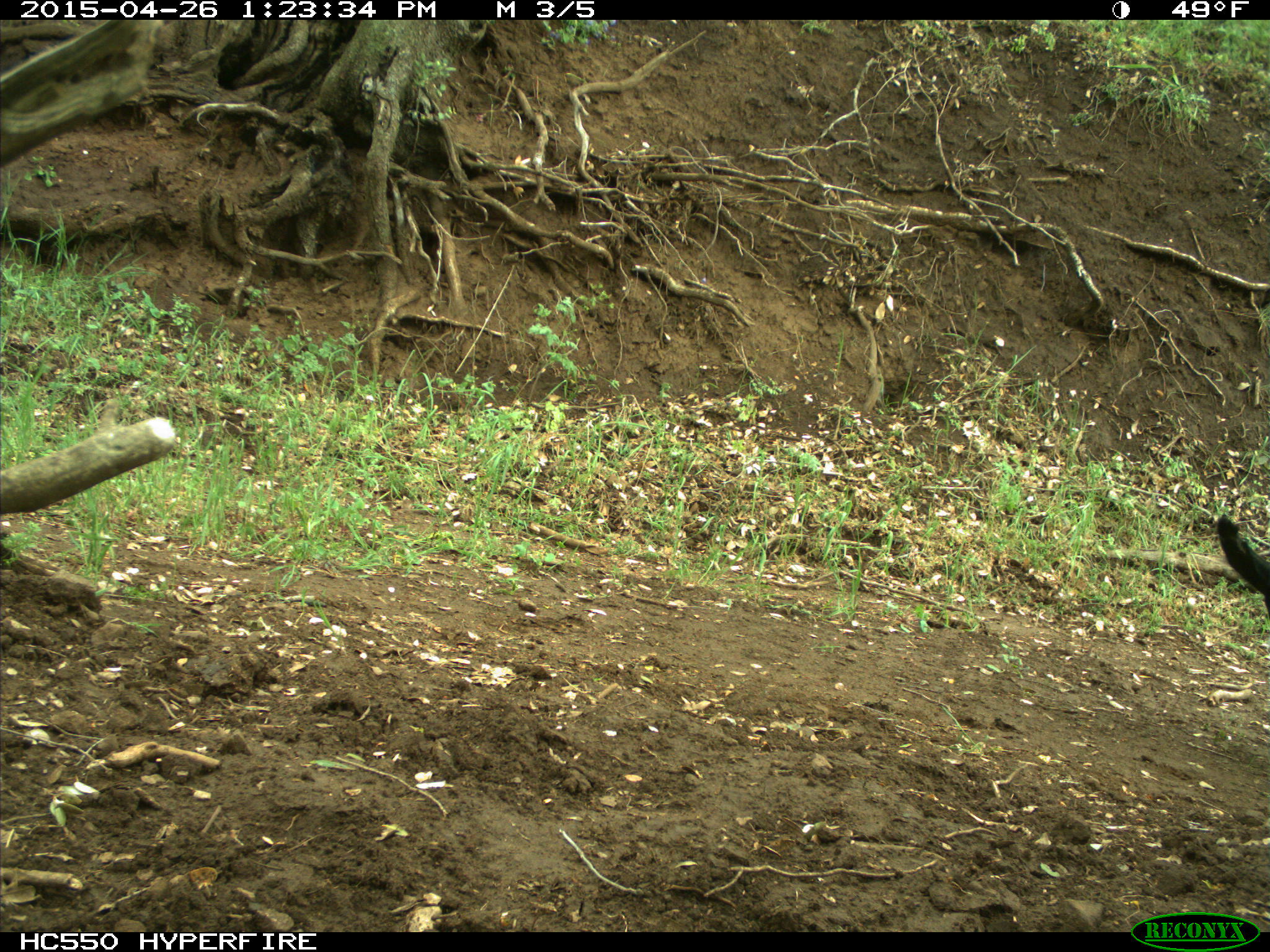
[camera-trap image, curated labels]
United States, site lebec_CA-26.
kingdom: Animalia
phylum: Chordata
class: Mammalia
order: Artiodactyla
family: Bovidae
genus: Bos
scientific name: Bos taurus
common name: domestic cow